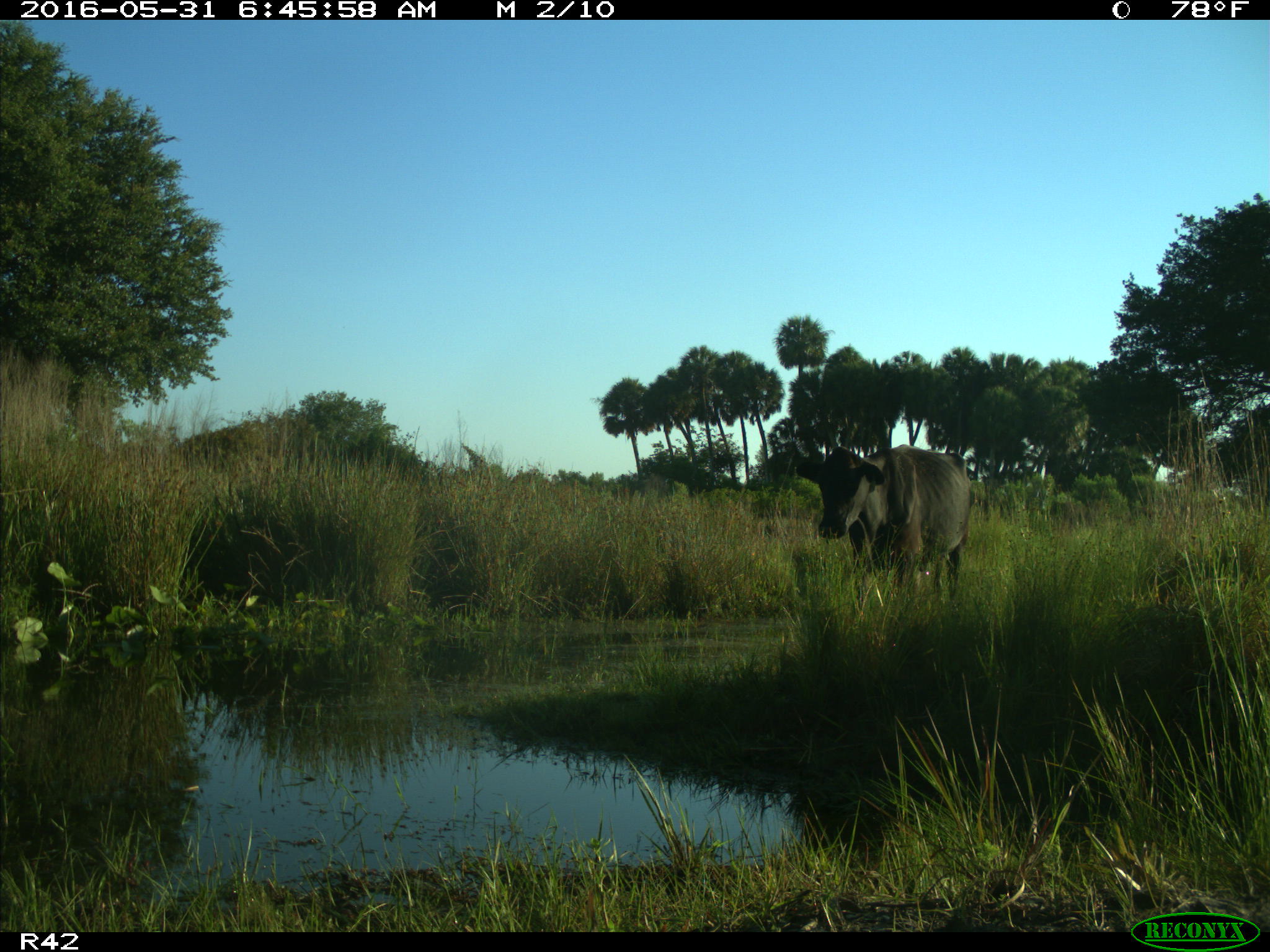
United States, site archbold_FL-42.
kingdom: Animalia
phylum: Chordata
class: Mammalia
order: Artiodactyla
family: Bovidae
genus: Bos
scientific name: Bos taurus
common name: domestic cow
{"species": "Bos taurus (domestic cow)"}